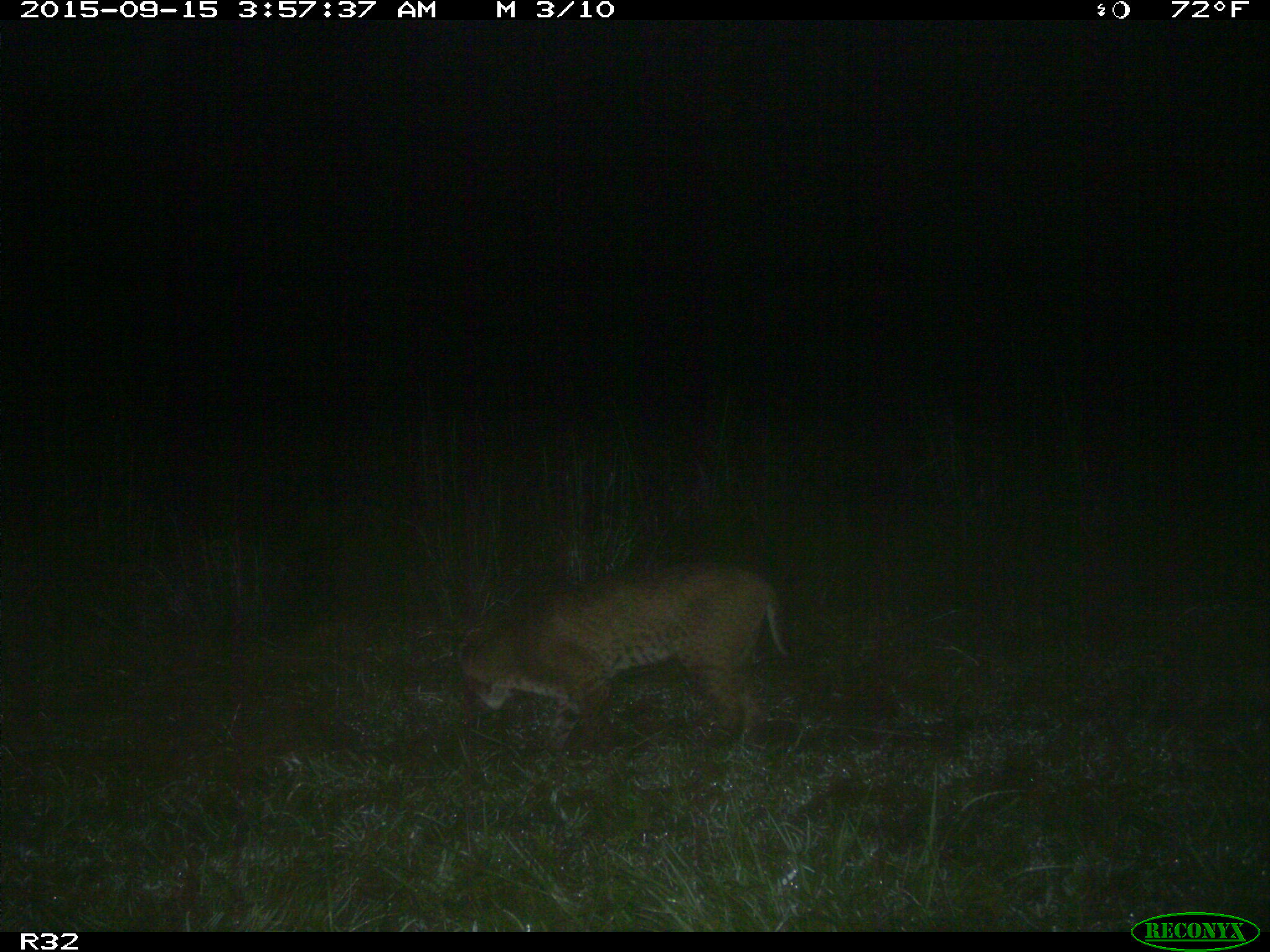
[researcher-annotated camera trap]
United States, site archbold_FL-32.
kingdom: Animalia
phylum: Chordata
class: Mammalia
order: Artiodactyla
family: Bovidae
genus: Bos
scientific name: Bos taurus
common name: domestic cow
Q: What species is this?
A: Bos taurus (domestic cow).